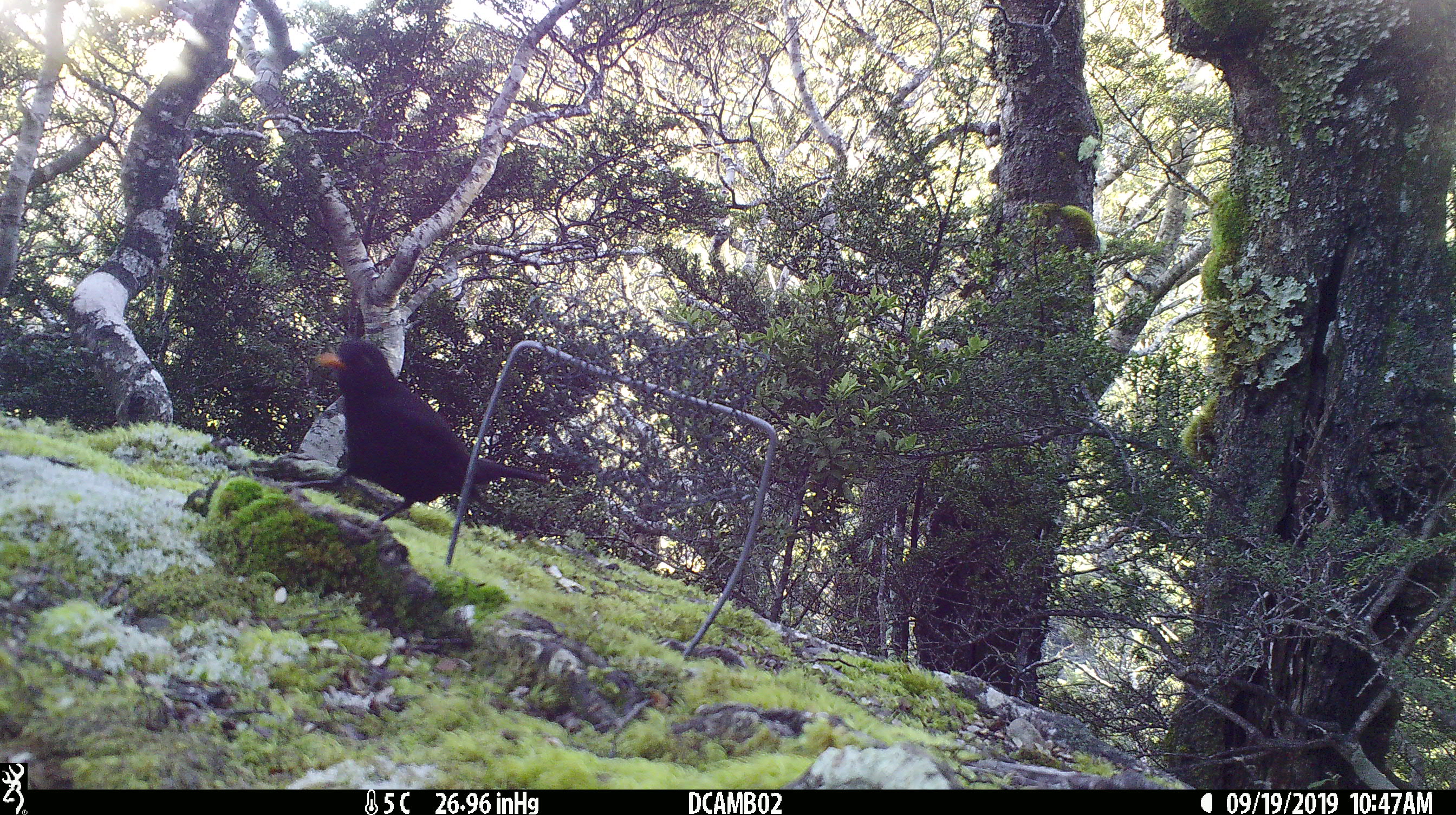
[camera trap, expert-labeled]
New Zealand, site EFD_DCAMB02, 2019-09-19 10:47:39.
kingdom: Animalia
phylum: Chordata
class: Aves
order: Passeriformes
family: Turdidae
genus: Turdus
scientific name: Turdus merula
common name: eurasian blackbird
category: blackbird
Blackbird (eurasian blackbird) (Turdus merula).